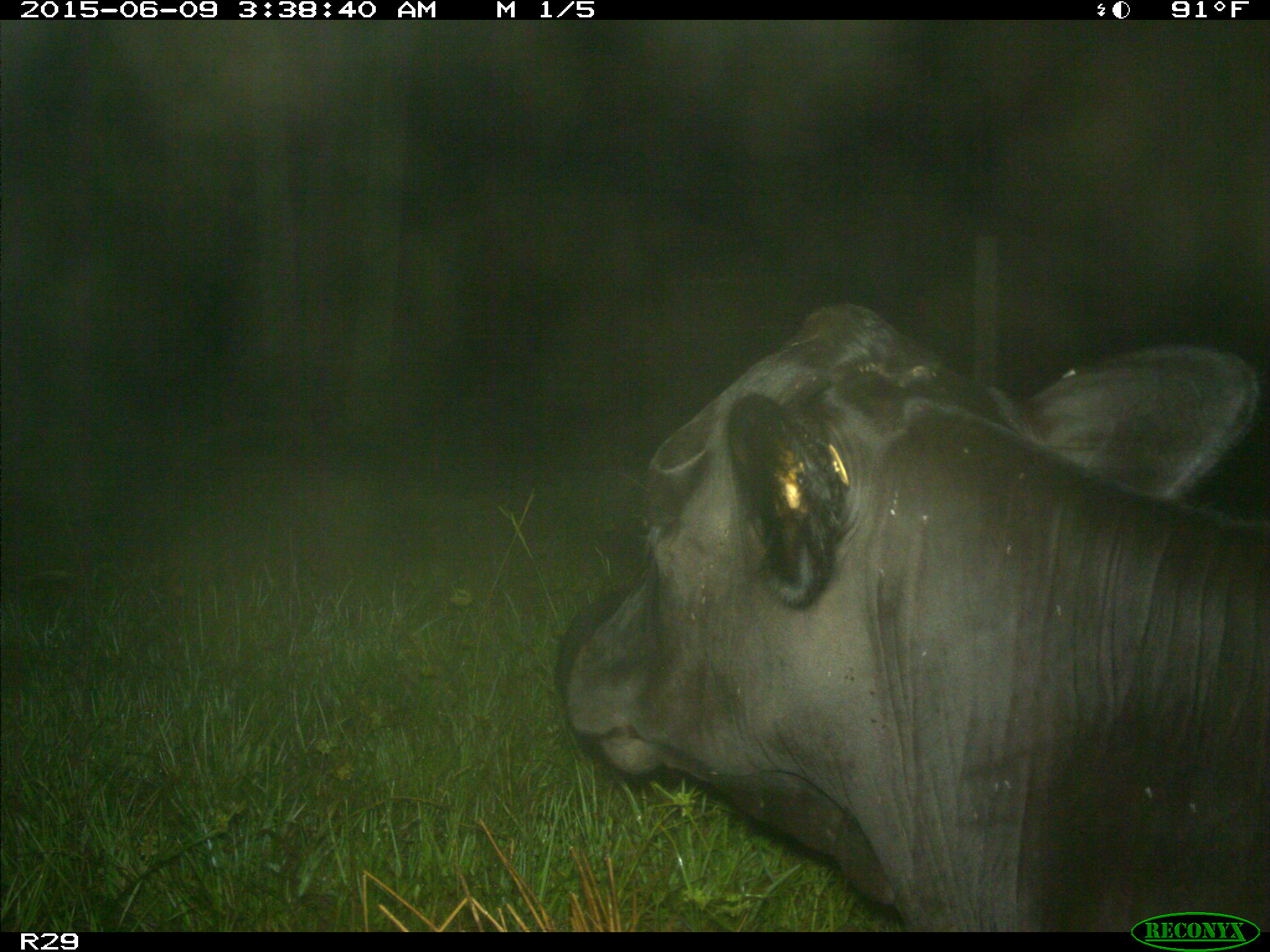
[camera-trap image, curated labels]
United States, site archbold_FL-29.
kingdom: Animalia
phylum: Chordata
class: Mammalia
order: Artiodactyla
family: Bovidae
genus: Bos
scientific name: Bos taurus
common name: domestic cow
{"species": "Bos taurus (domestic cow)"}